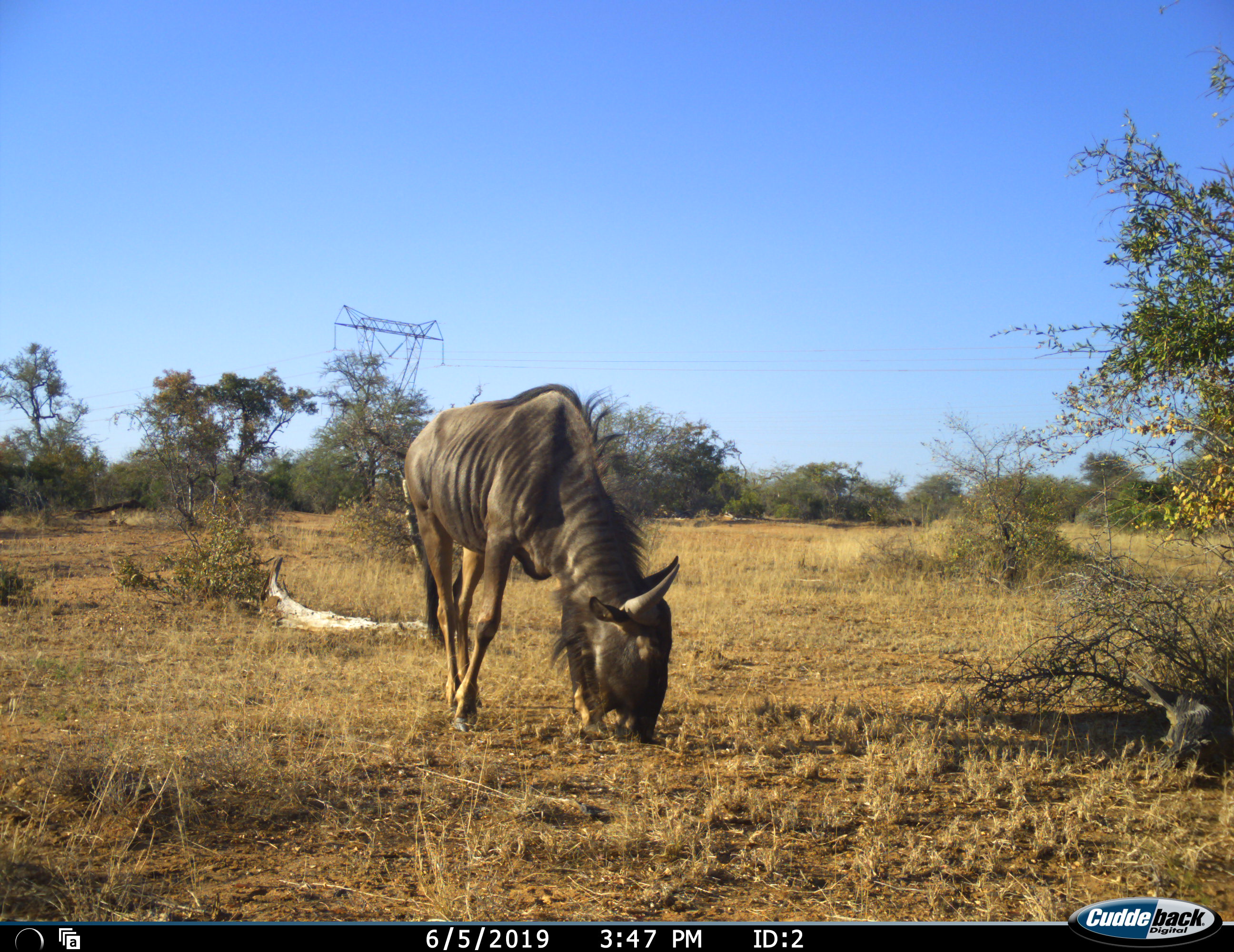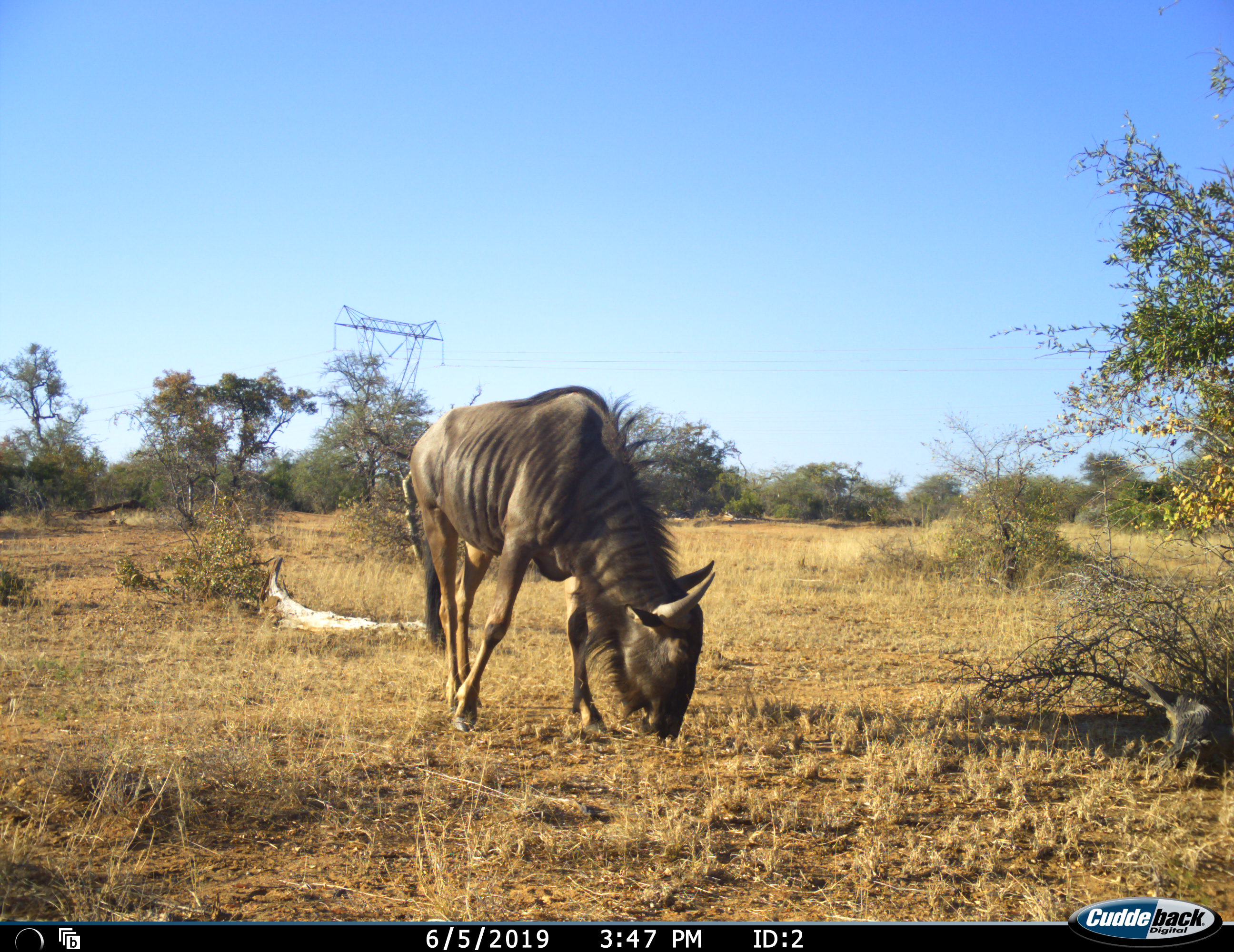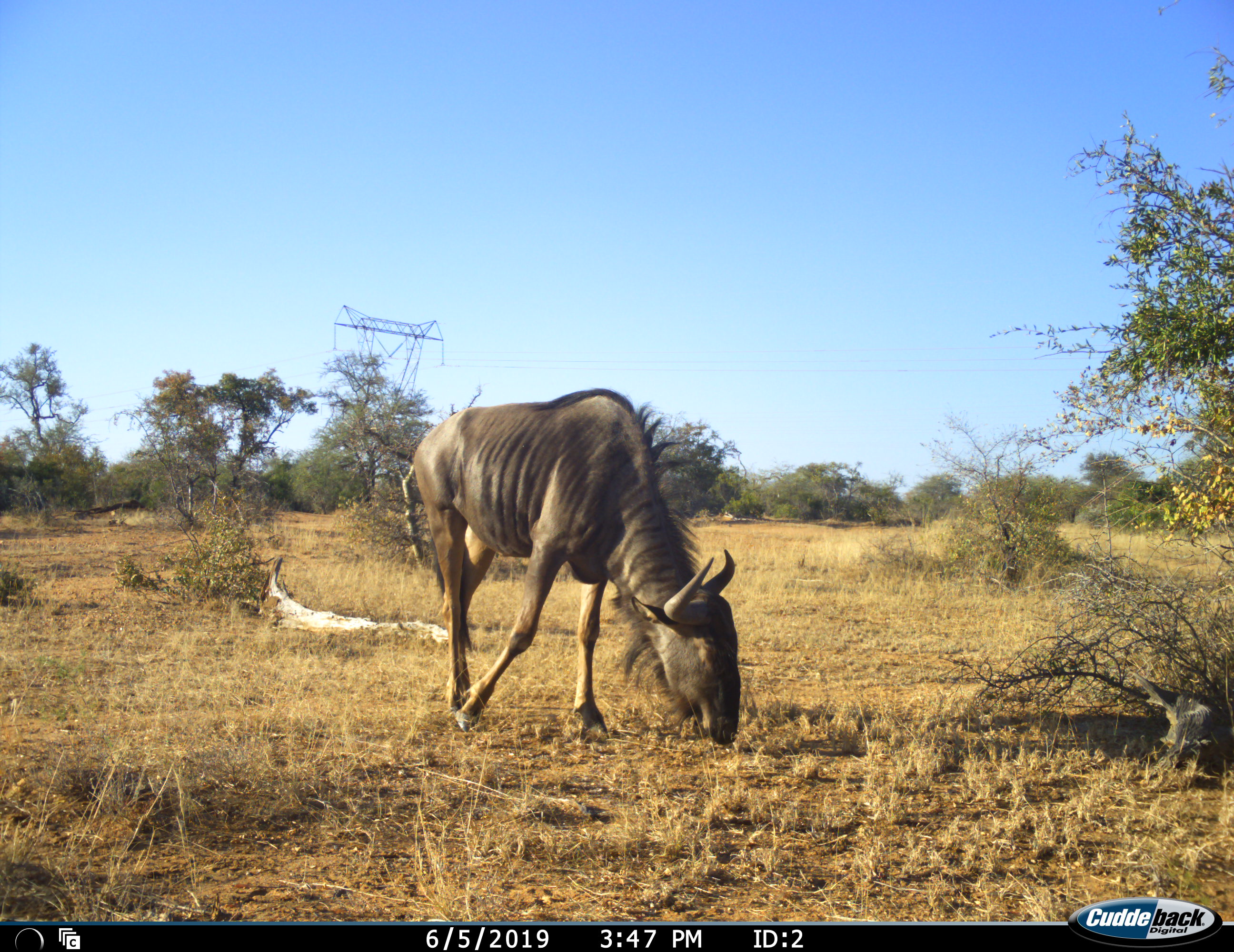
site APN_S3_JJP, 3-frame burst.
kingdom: Animalia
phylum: Chordata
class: Mammalia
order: Artiodactyla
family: Bovidae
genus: Connochaetes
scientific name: Connochaetes taurinus taurinus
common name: blue wildebeest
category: wildebeestblue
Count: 1.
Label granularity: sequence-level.